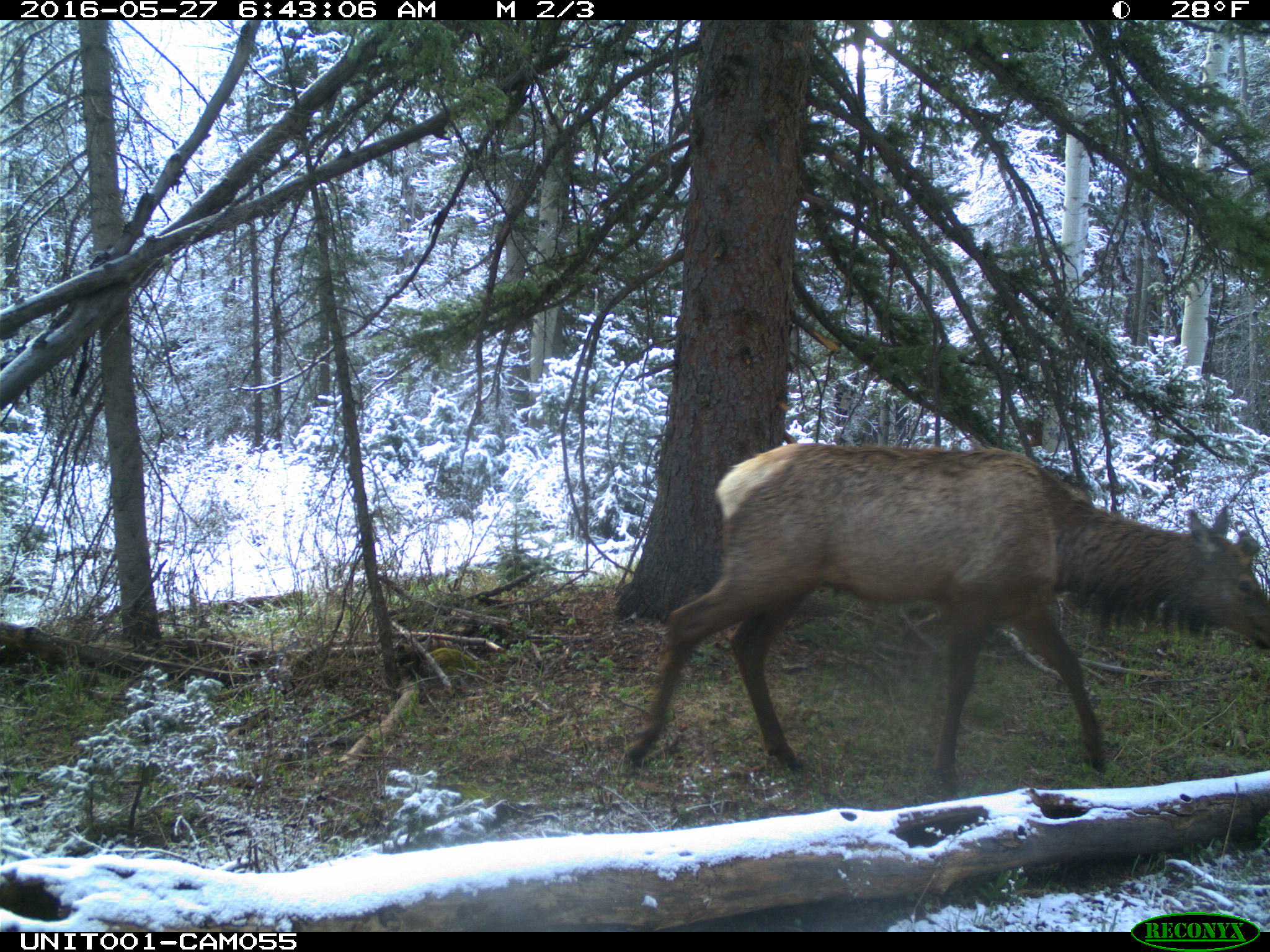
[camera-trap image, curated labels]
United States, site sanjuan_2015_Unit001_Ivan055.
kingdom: Animalia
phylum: Chordata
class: Mammalia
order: Artiodactyla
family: Cervidae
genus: Cervus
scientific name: Cervus elaphus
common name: red deer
Cervus elaphus (red deer).